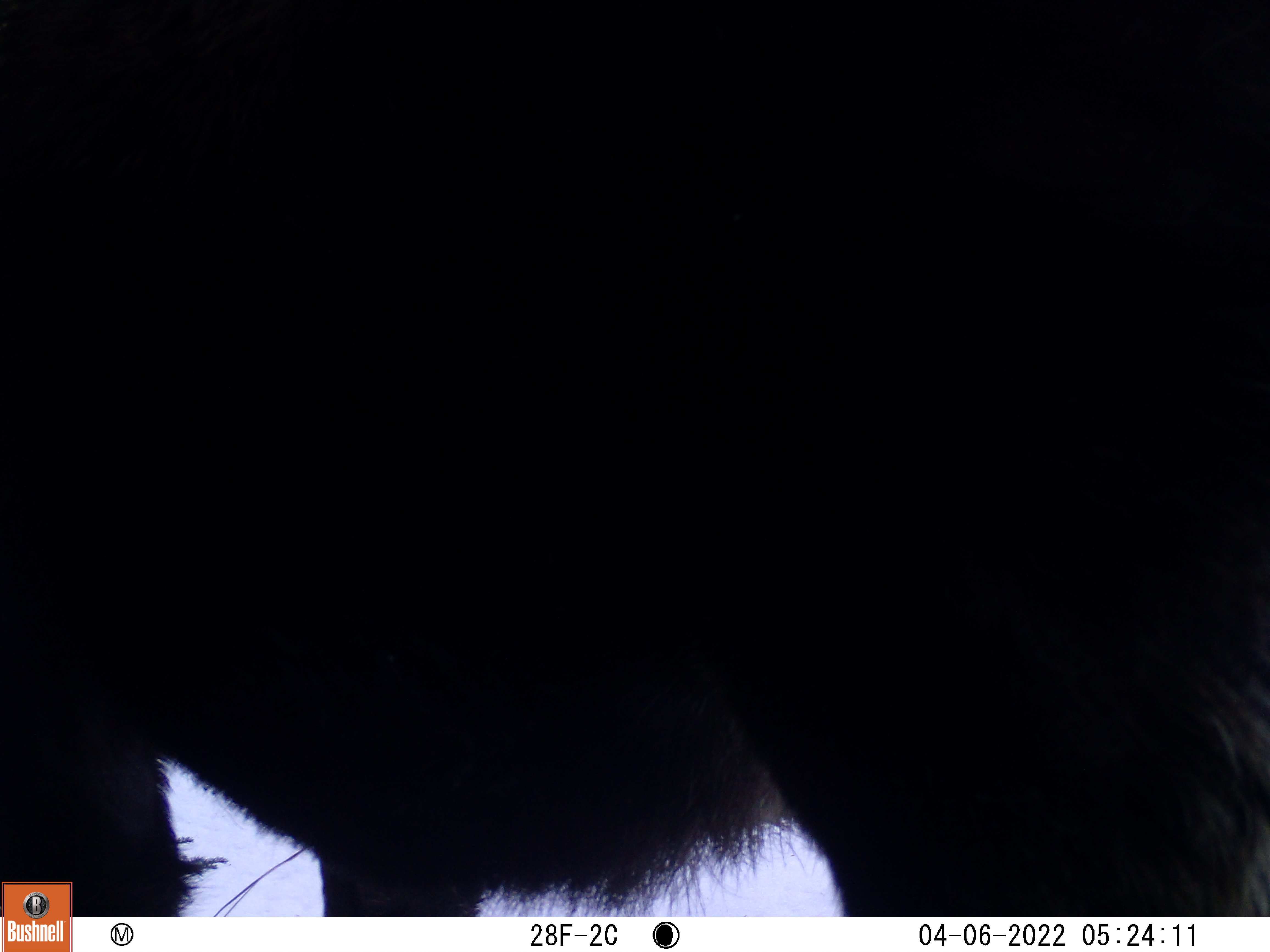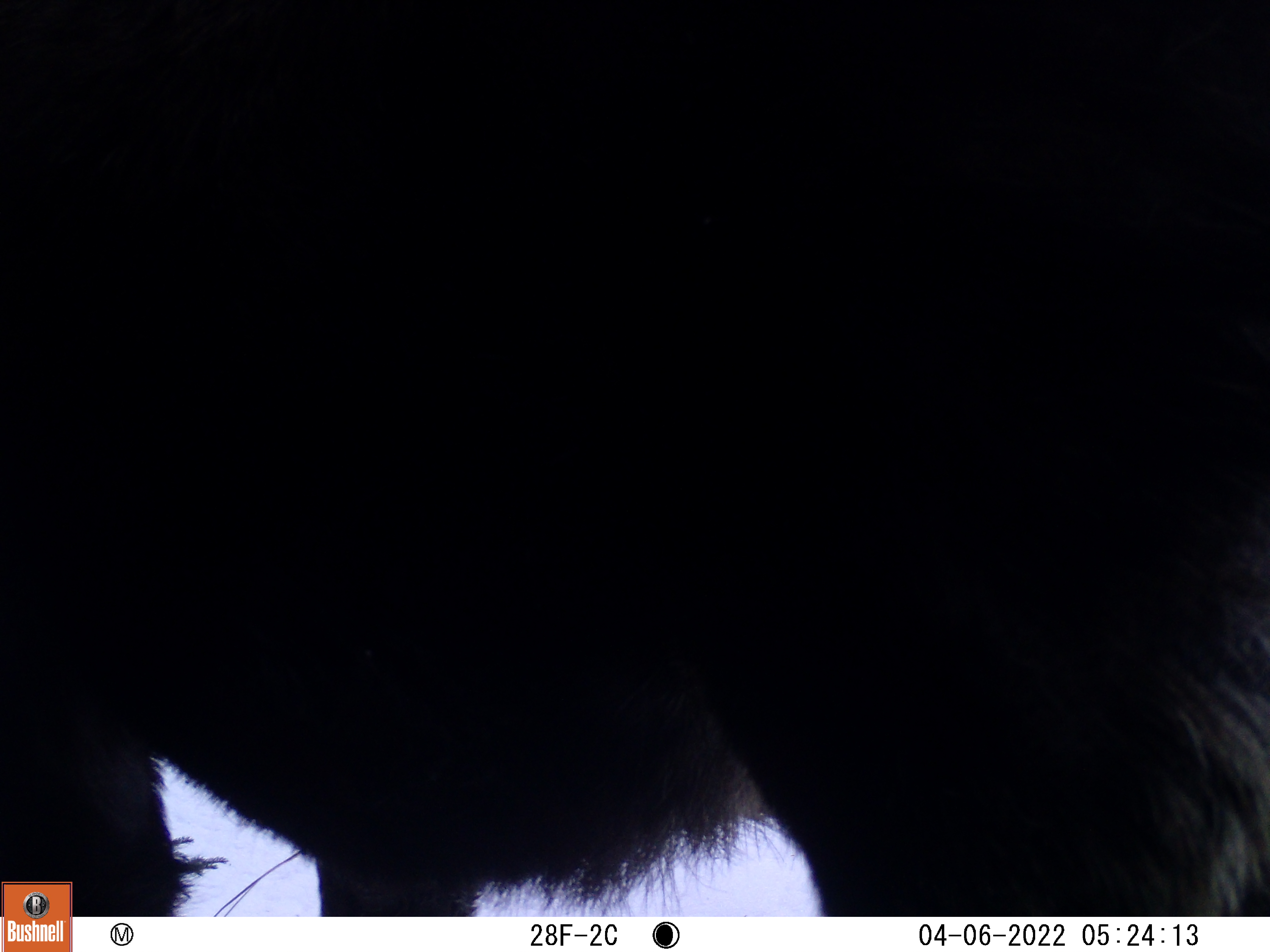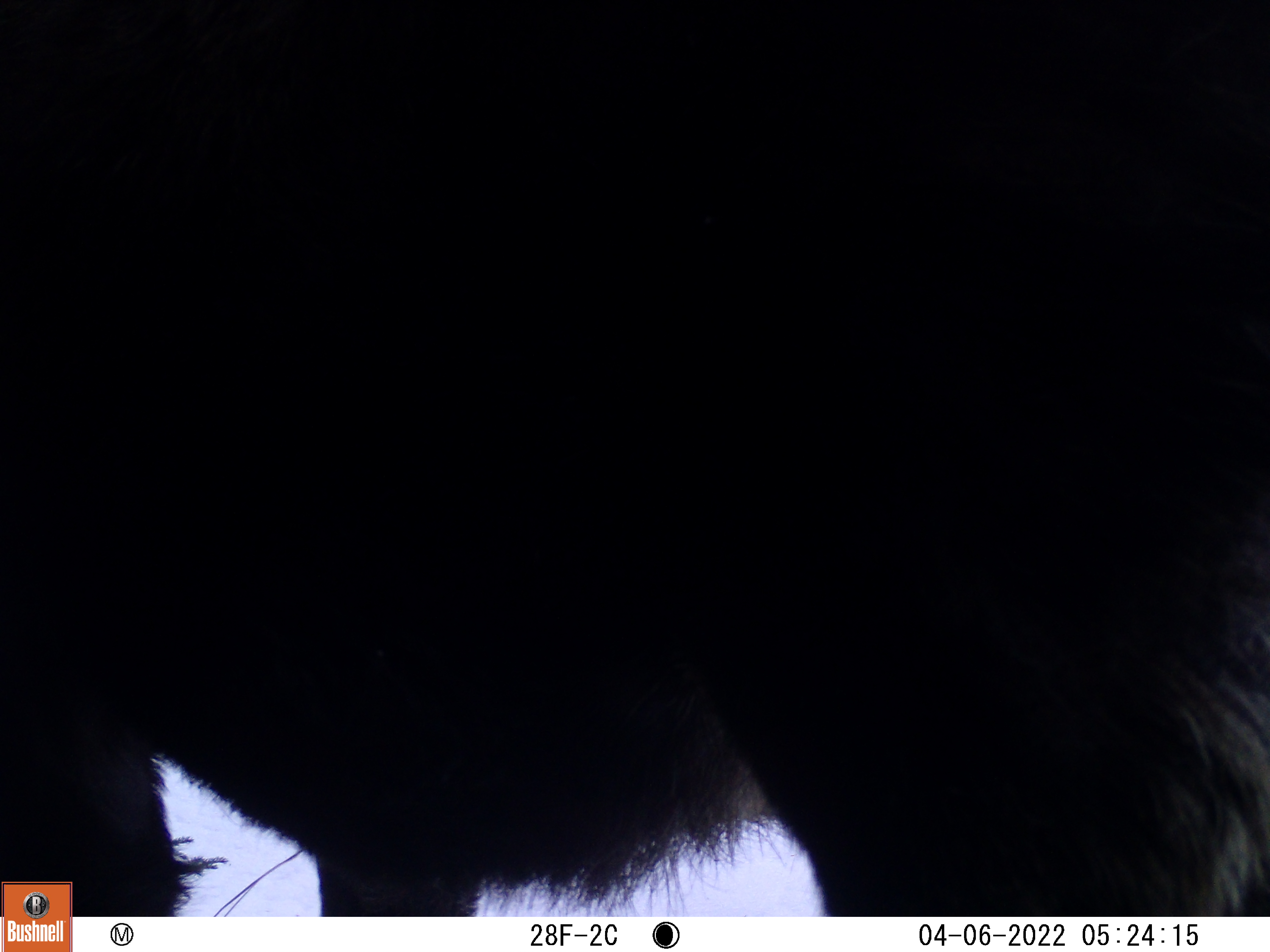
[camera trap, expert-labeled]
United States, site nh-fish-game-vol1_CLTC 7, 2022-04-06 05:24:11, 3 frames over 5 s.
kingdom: Animalia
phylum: Chordata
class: Mammalia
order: Artiodactyla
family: Cervidae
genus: Alces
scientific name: Alces alces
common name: moose